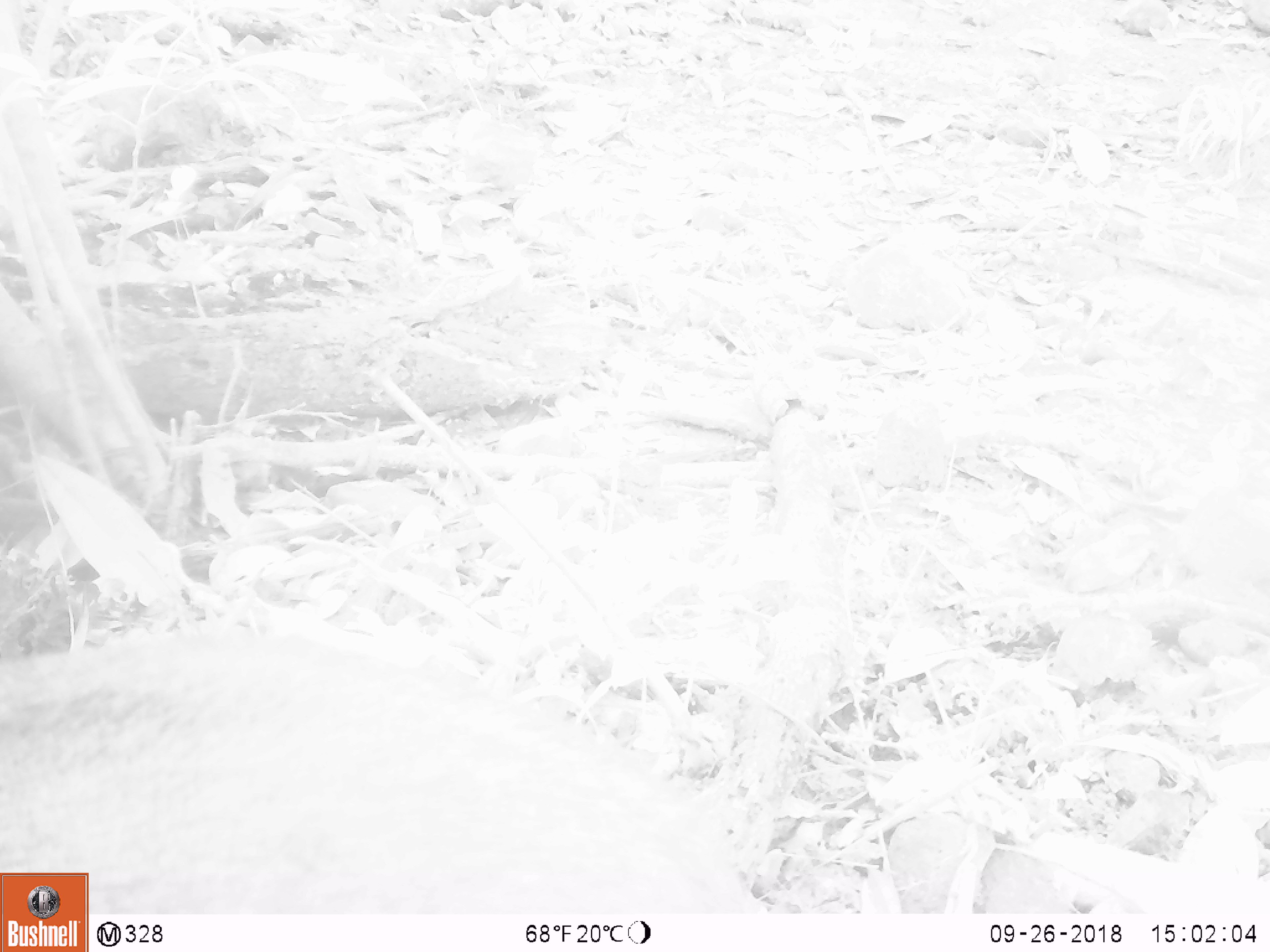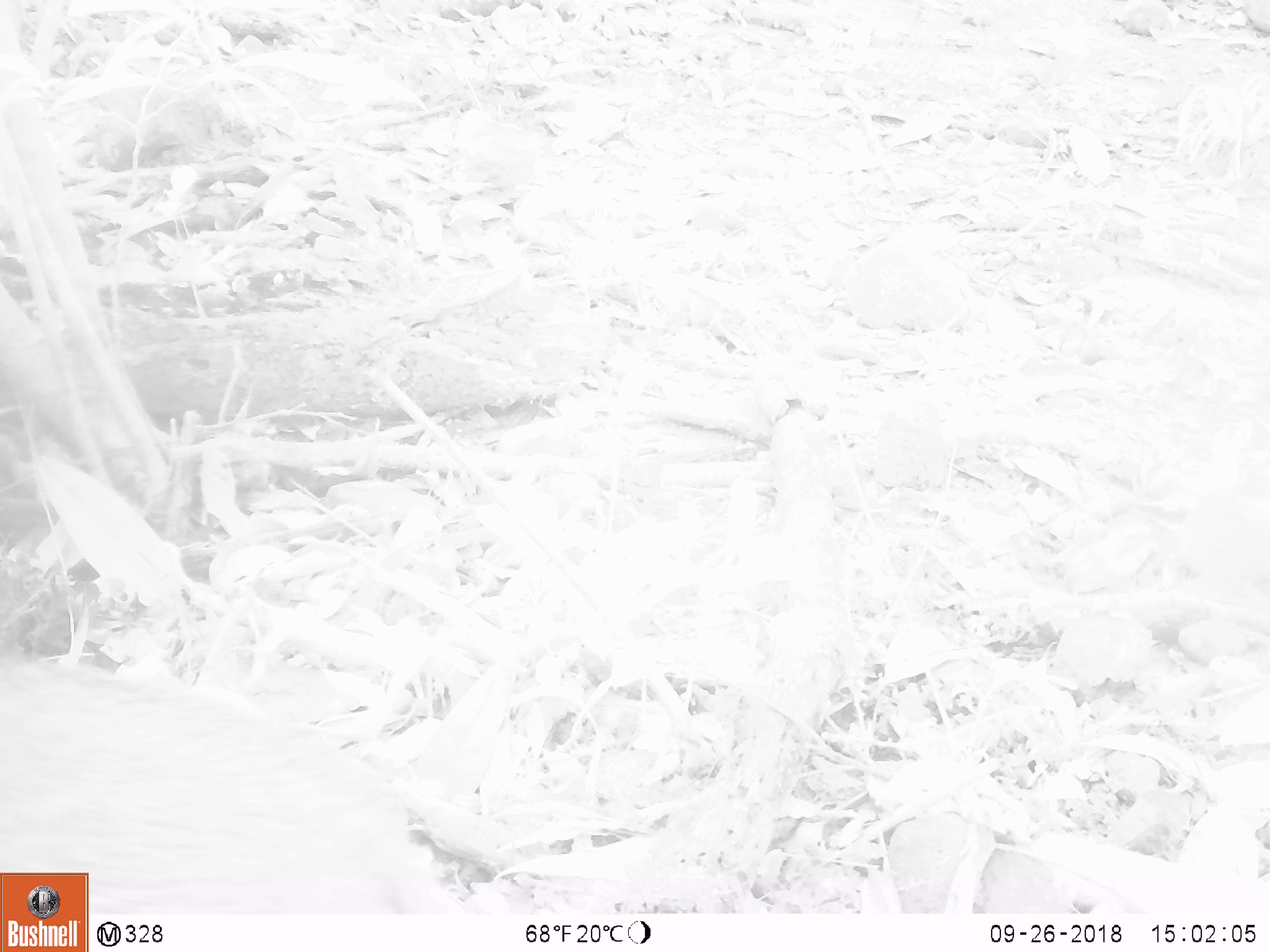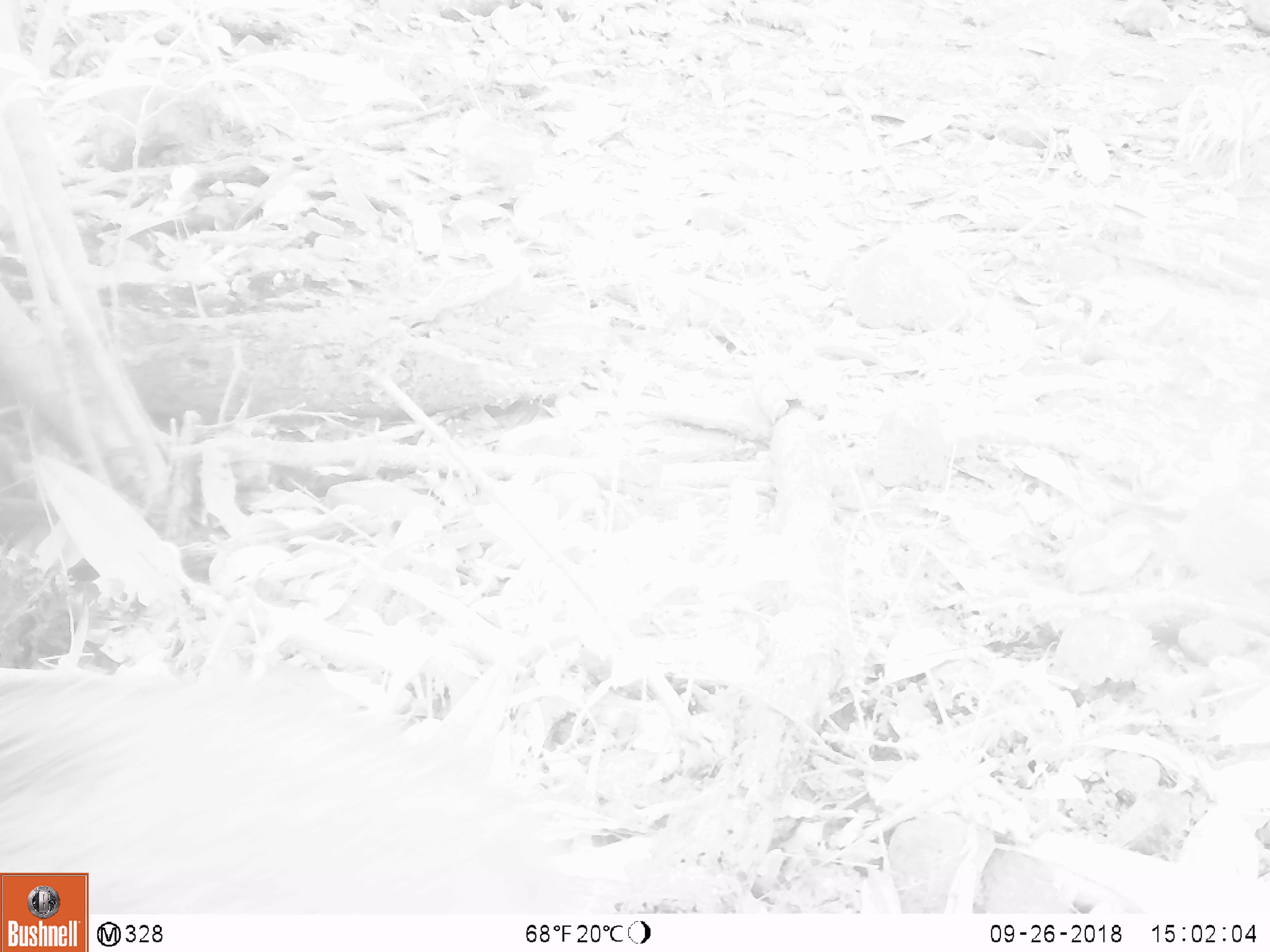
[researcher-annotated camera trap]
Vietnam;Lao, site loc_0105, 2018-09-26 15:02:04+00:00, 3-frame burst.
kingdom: Animalia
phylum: Chordata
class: Mammalia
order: Artiodactyla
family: Suidae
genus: Sus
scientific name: Sus scrofa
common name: eurasian wild pig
Eurasian wild pig (Sus scrofa). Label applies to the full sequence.